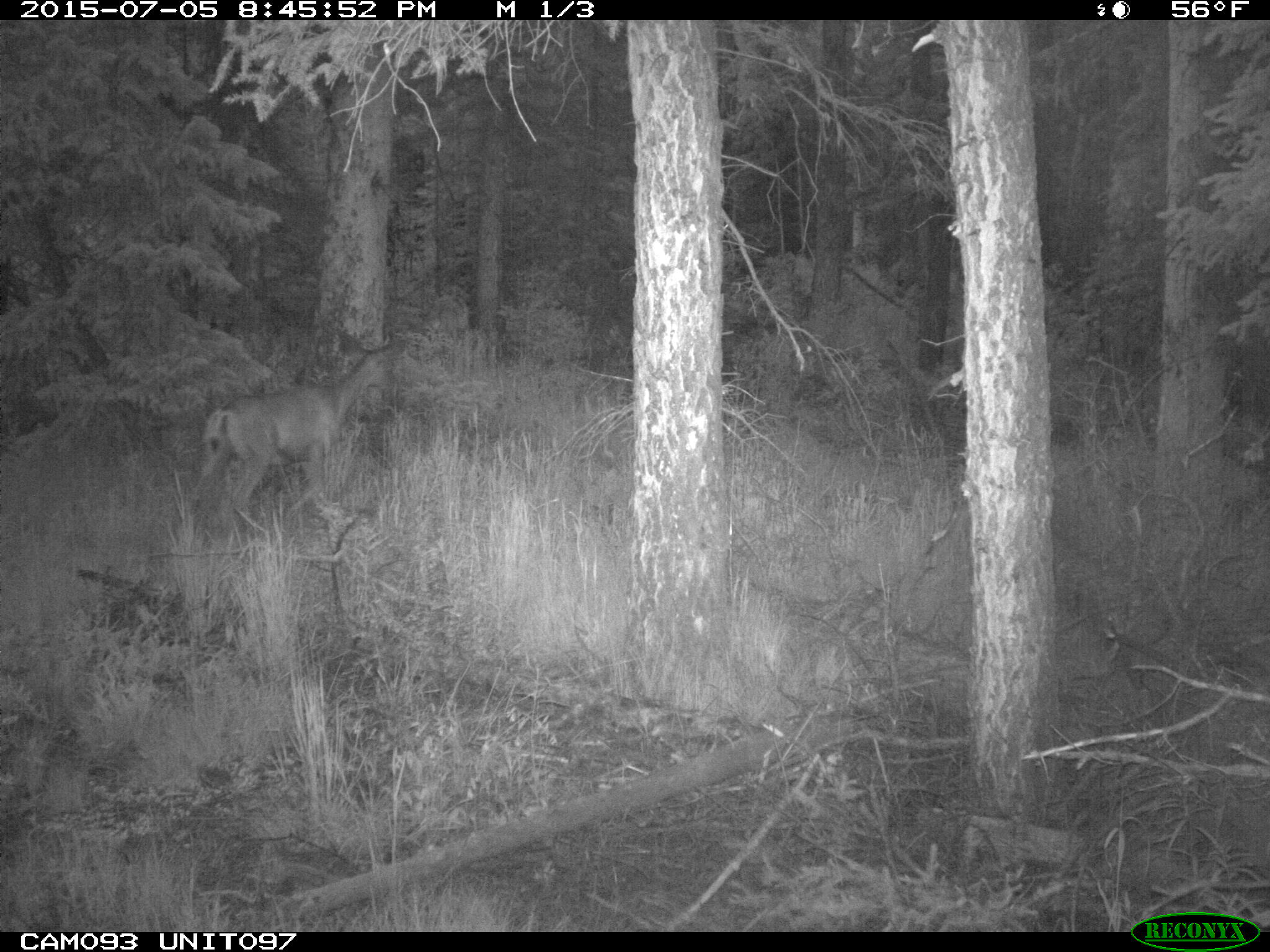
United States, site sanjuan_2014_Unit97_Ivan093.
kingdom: Animalia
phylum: Chordata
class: Mammalia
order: Artiodactyla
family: Cervidae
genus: Odocoileus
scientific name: Odocoileus hemionus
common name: mule deer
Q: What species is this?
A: Odocoileus hemionus (mule deer).